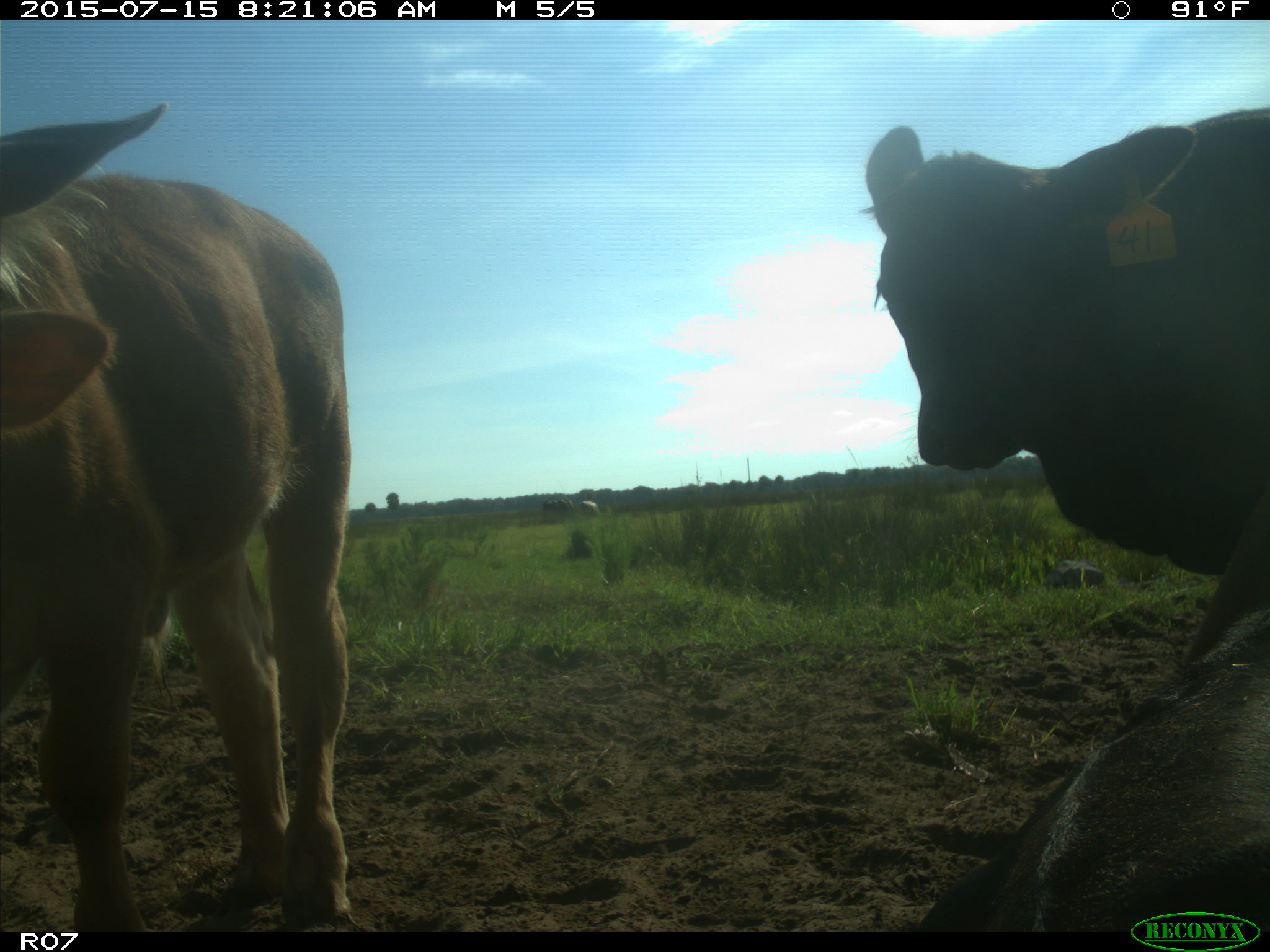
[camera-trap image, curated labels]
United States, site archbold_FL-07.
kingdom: Animalia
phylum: Chordata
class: Mammalia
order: Artiodactyla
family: Bovidae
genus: Bos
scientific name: Bos taurus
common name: domestic cow